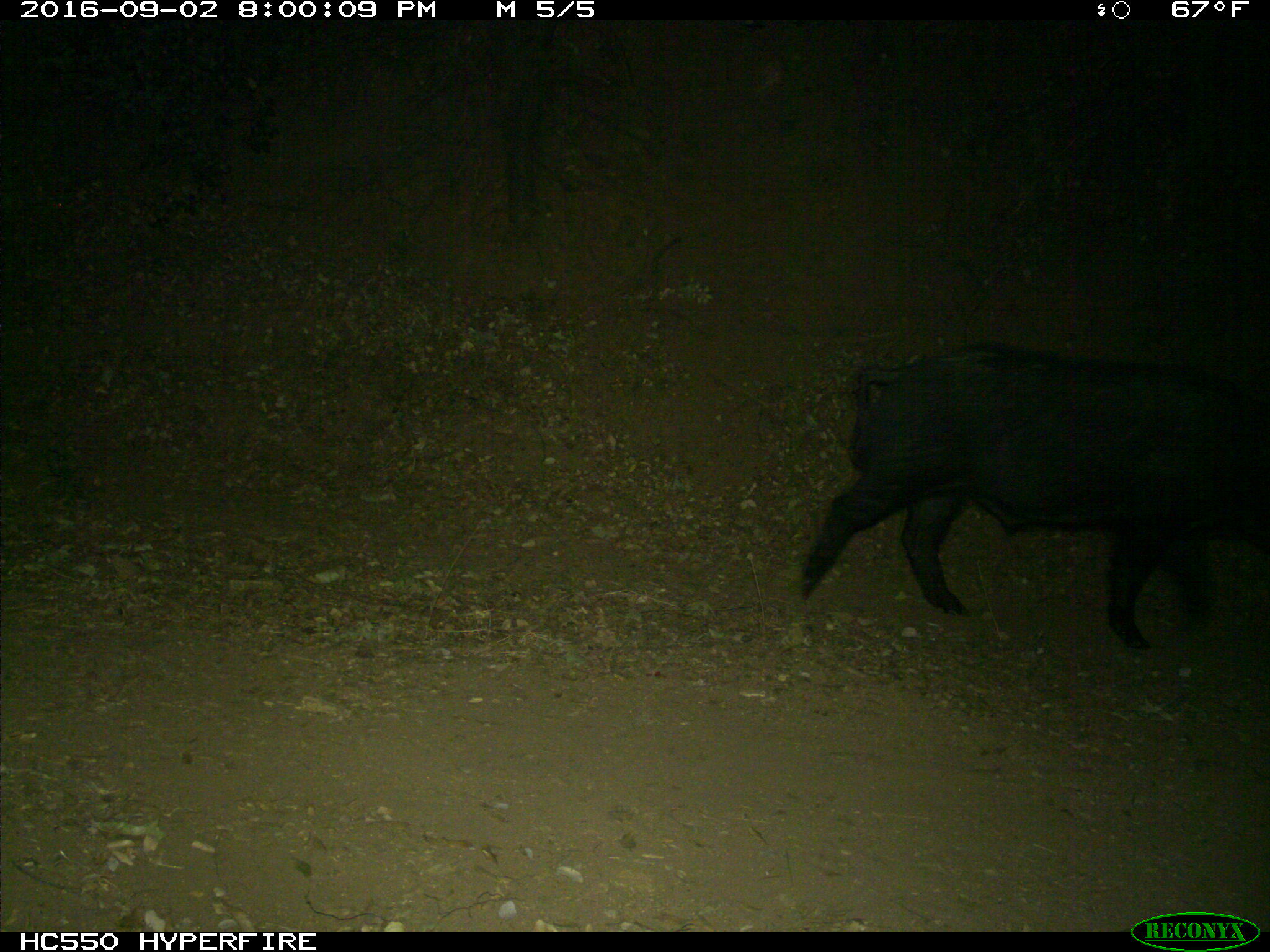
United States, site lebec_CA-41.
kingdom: Animalia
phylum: Chordata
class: Mammalia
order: Artiodactyla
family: Suidae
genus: Sus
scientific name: Sus scrofa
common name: wild boar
Sus scrofa (wild boar).